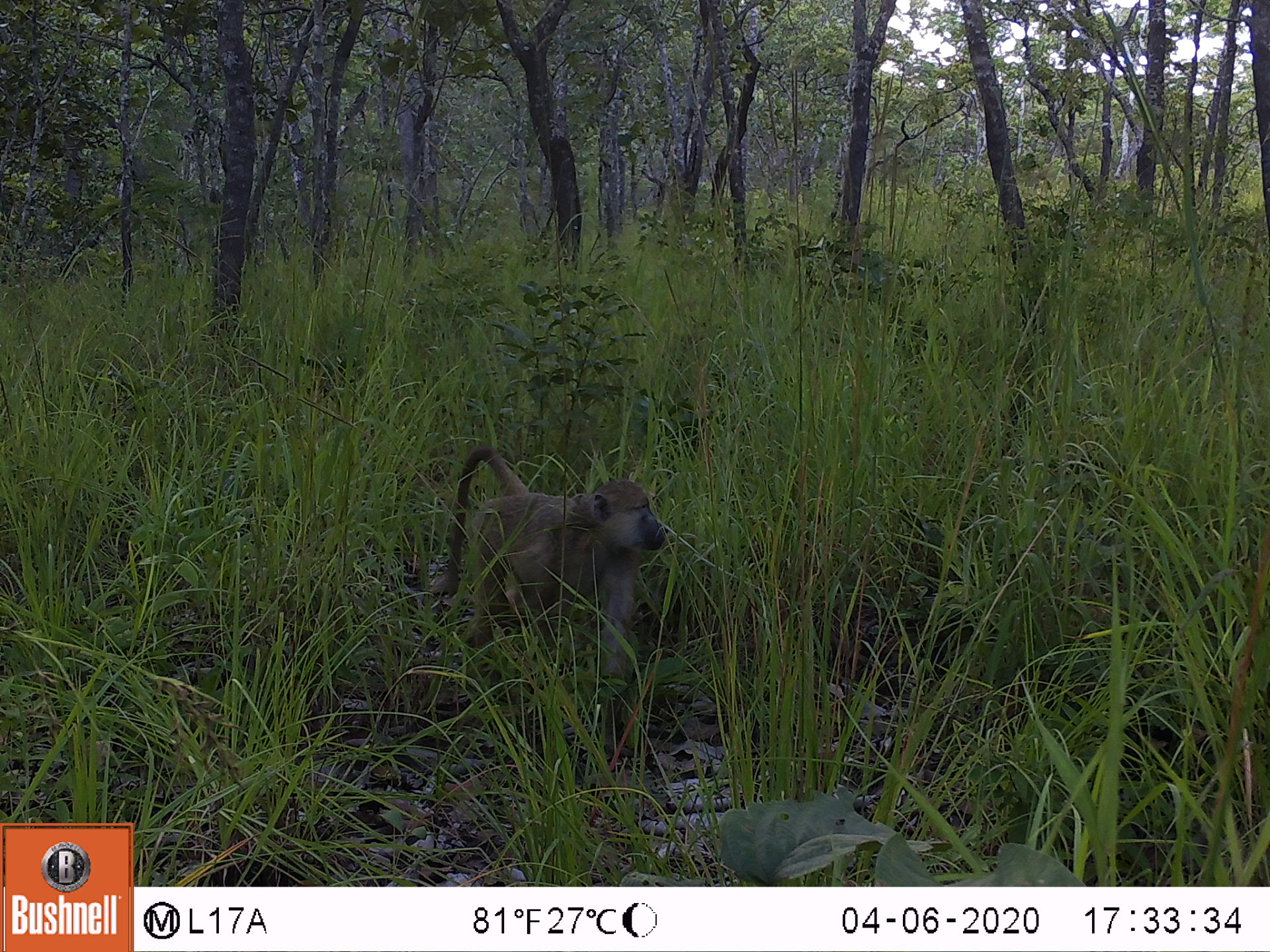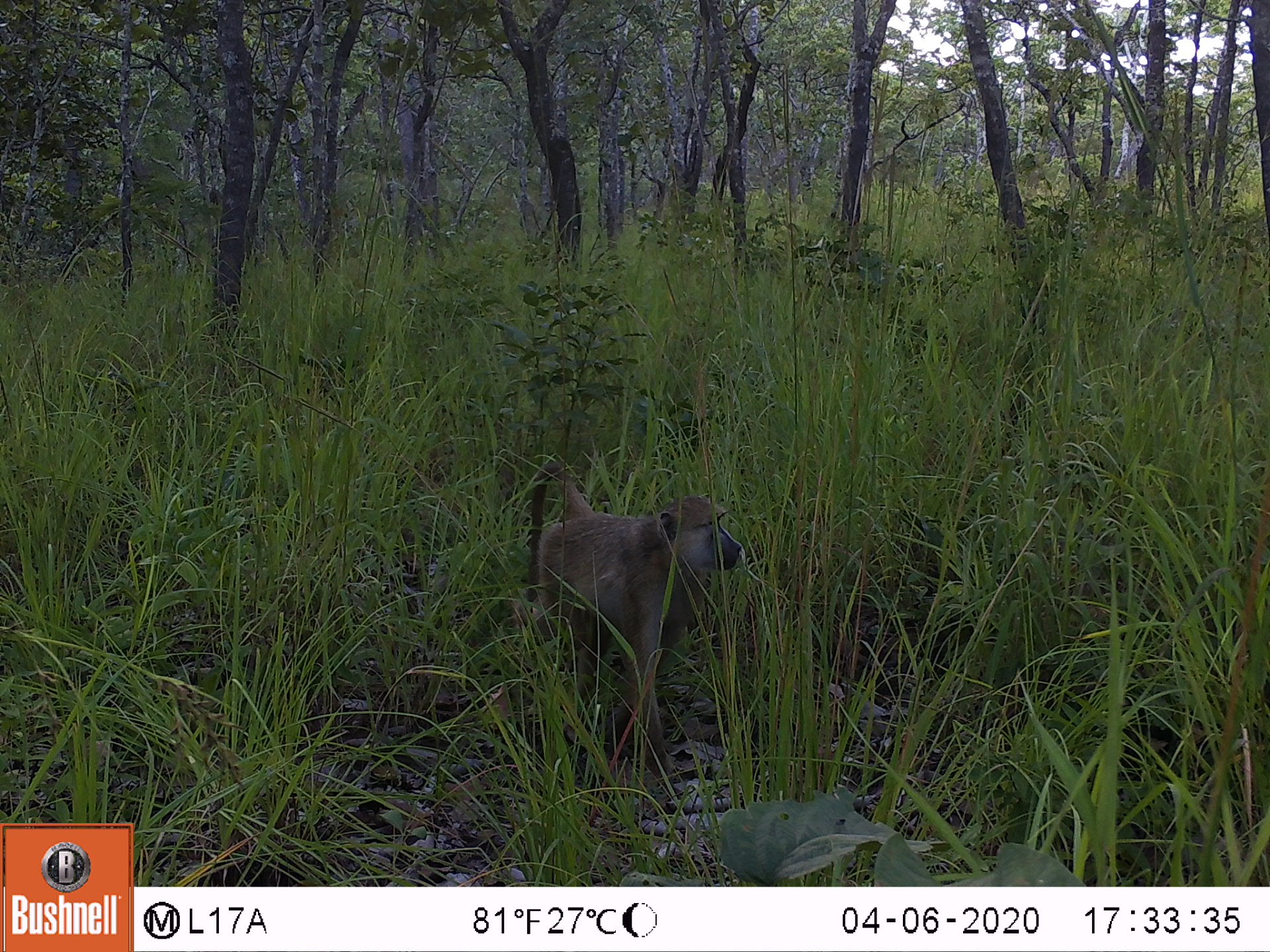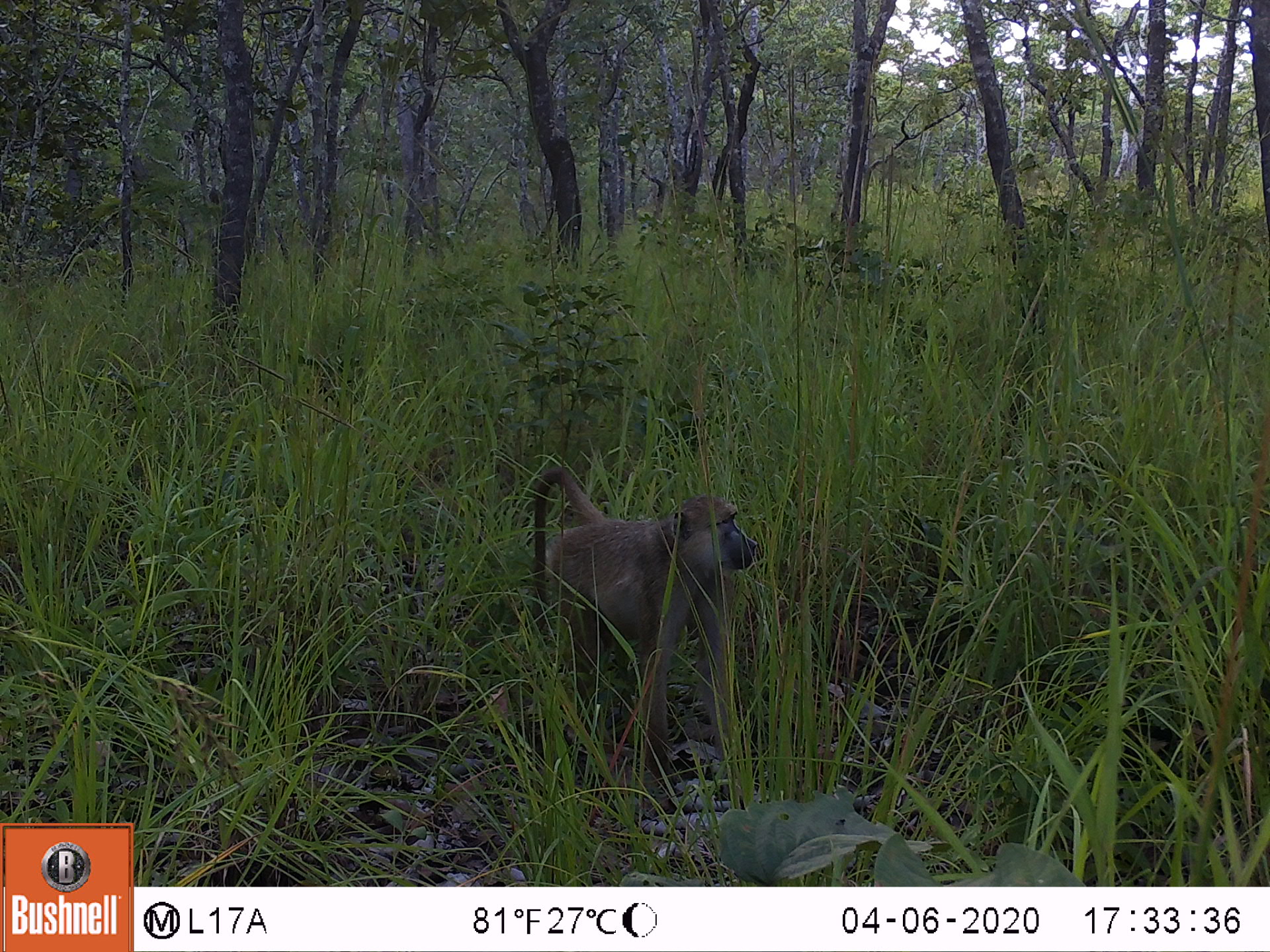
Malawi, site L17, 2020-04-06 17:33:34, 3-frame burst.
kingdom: Animalia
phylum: Chordata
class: Mammalia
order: Primates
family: Cercopithecidae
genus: Papio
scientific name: Papio cynocephalus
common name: yellow baboon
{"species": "yellow baboon (Papio cynocephalus)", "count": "1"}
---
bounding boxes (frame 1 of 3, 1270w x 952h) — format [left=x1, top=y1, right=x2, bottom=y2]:
yellow baboon: [left=445, top=438, right=664, bottom=719]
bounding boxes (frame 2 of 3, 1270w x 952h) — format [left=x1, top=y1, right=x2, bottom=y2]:
yellow baboon: [left=524, top=458, right=745, bottom=764]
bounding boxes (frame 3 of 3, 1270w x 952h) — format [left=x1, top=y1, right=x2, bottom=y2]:
yellow baboon: [left=524, top=459, right=759, bottom=759]